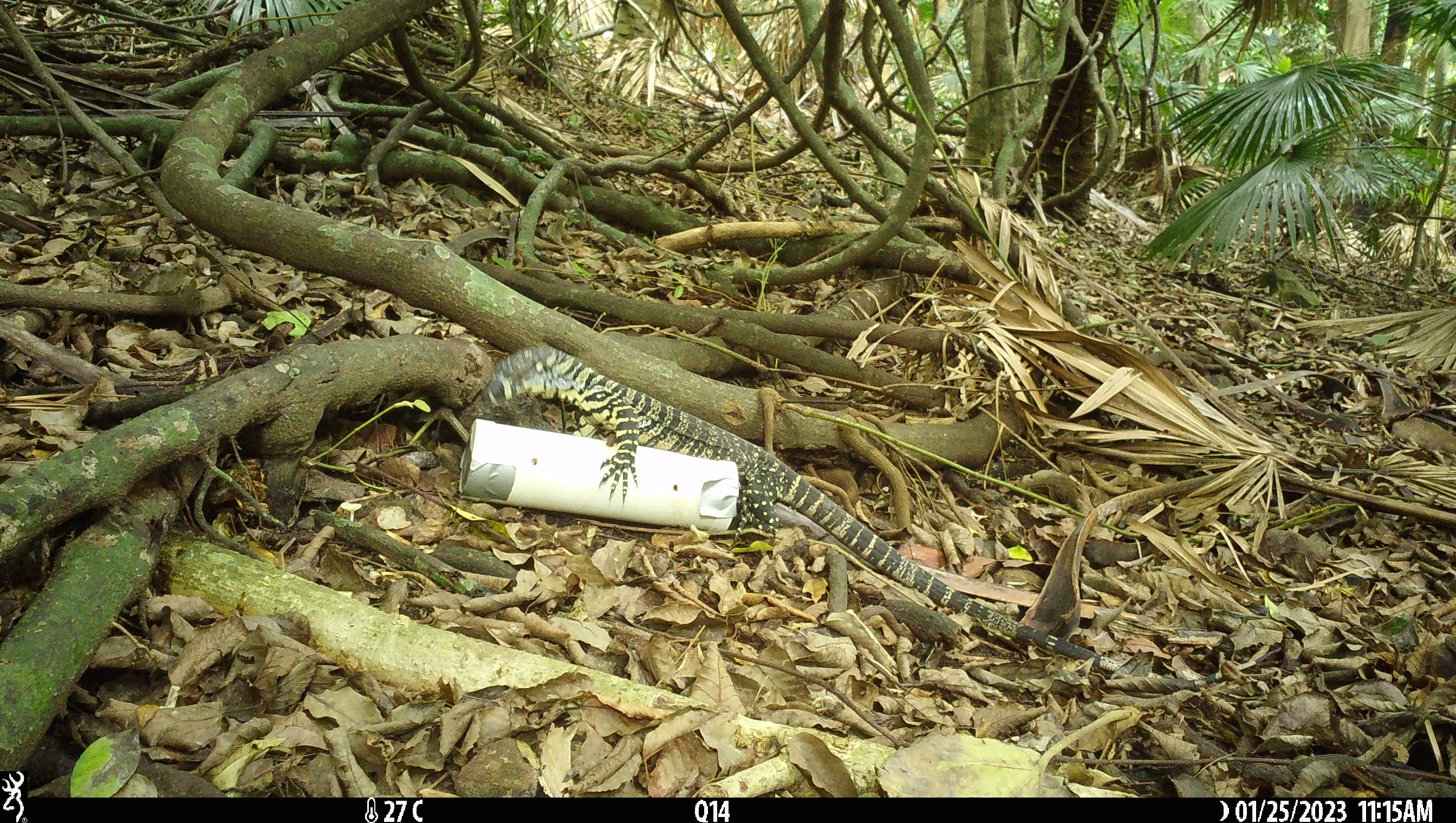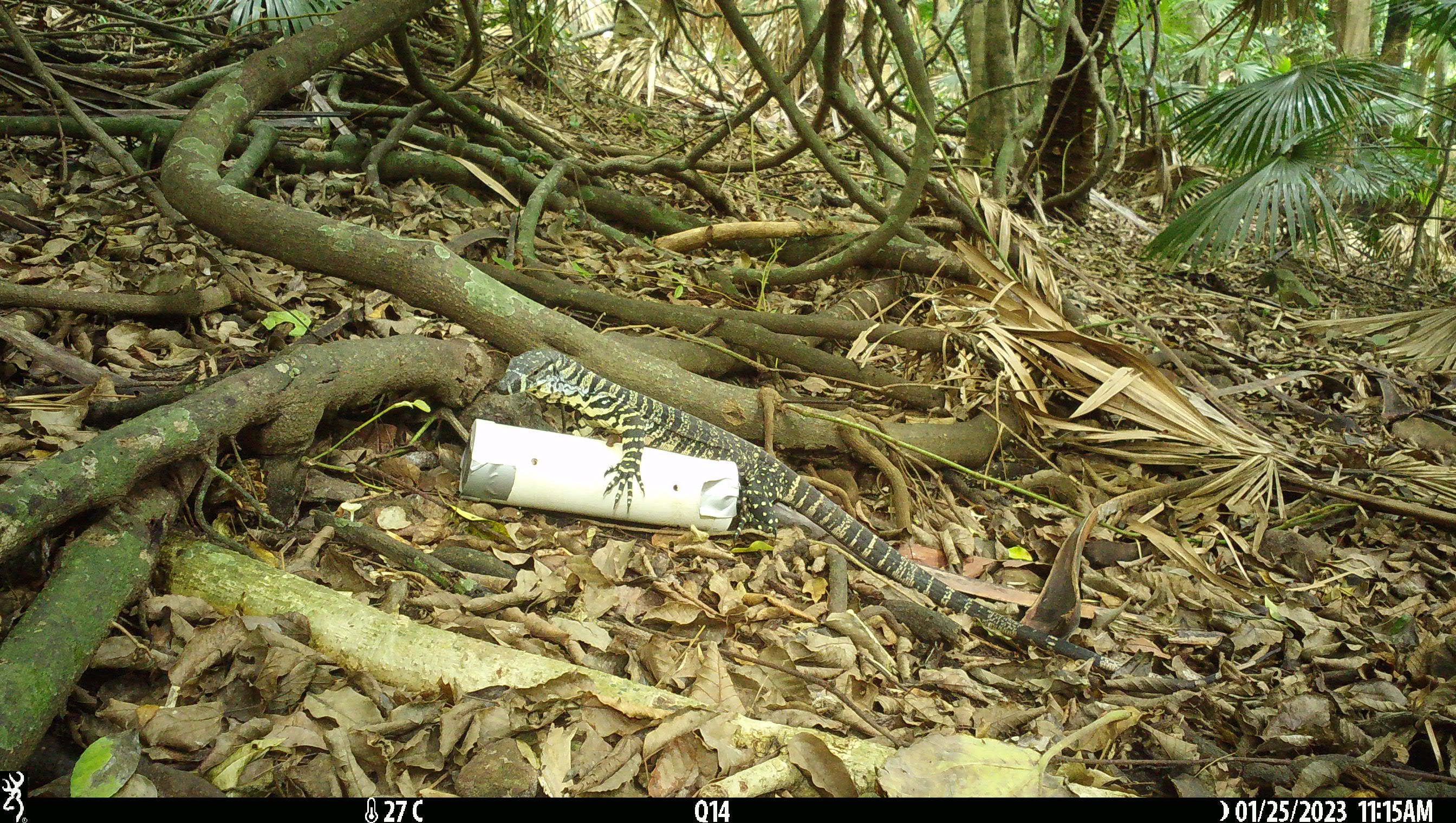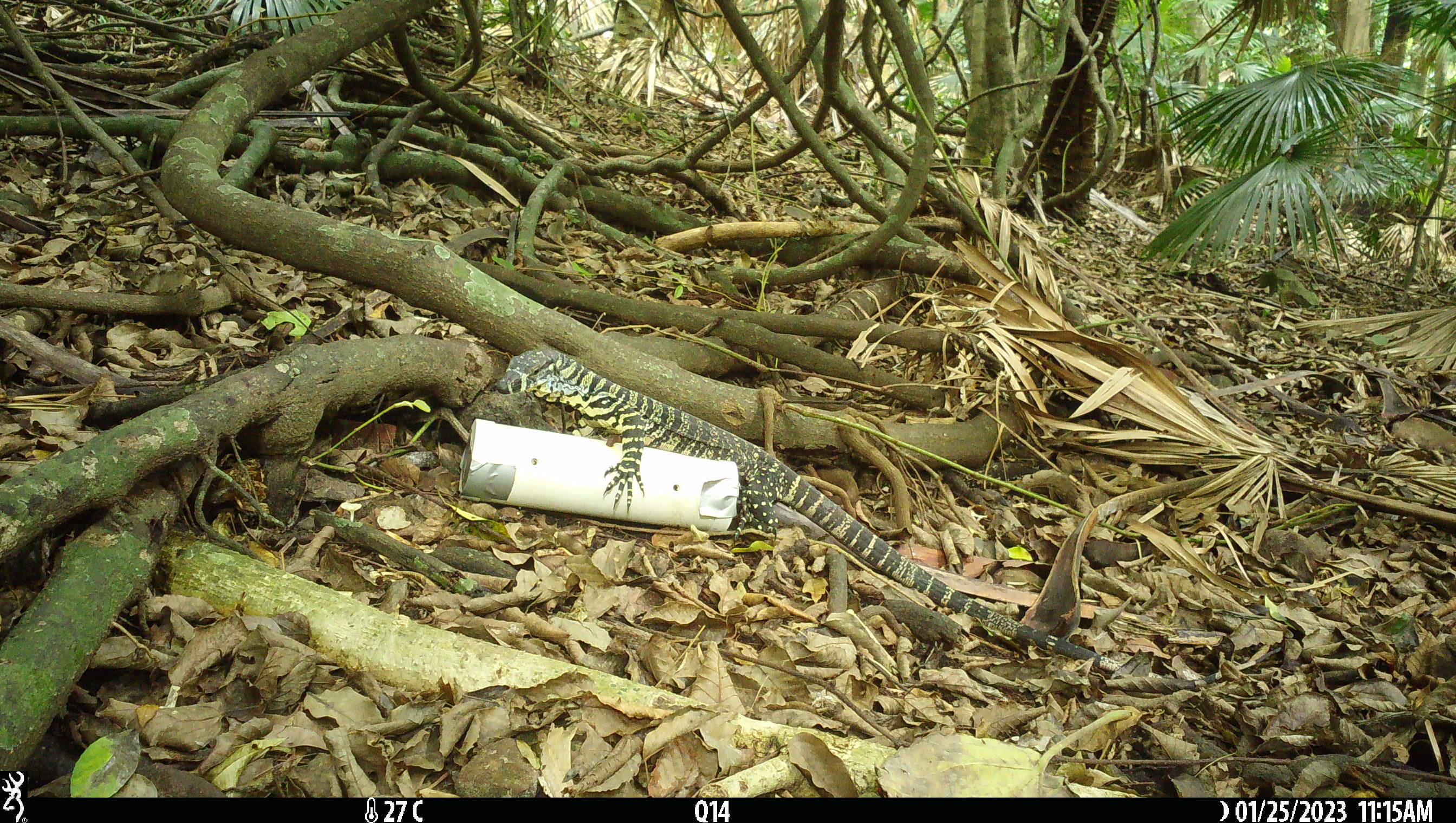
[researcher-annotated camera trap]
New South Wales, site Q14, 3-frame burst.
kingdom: Animalia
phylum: Chordata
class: Reptilia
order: Squamata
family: Varanidae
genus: Varanus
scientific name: Varanus varius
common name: lace monitor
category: goanna